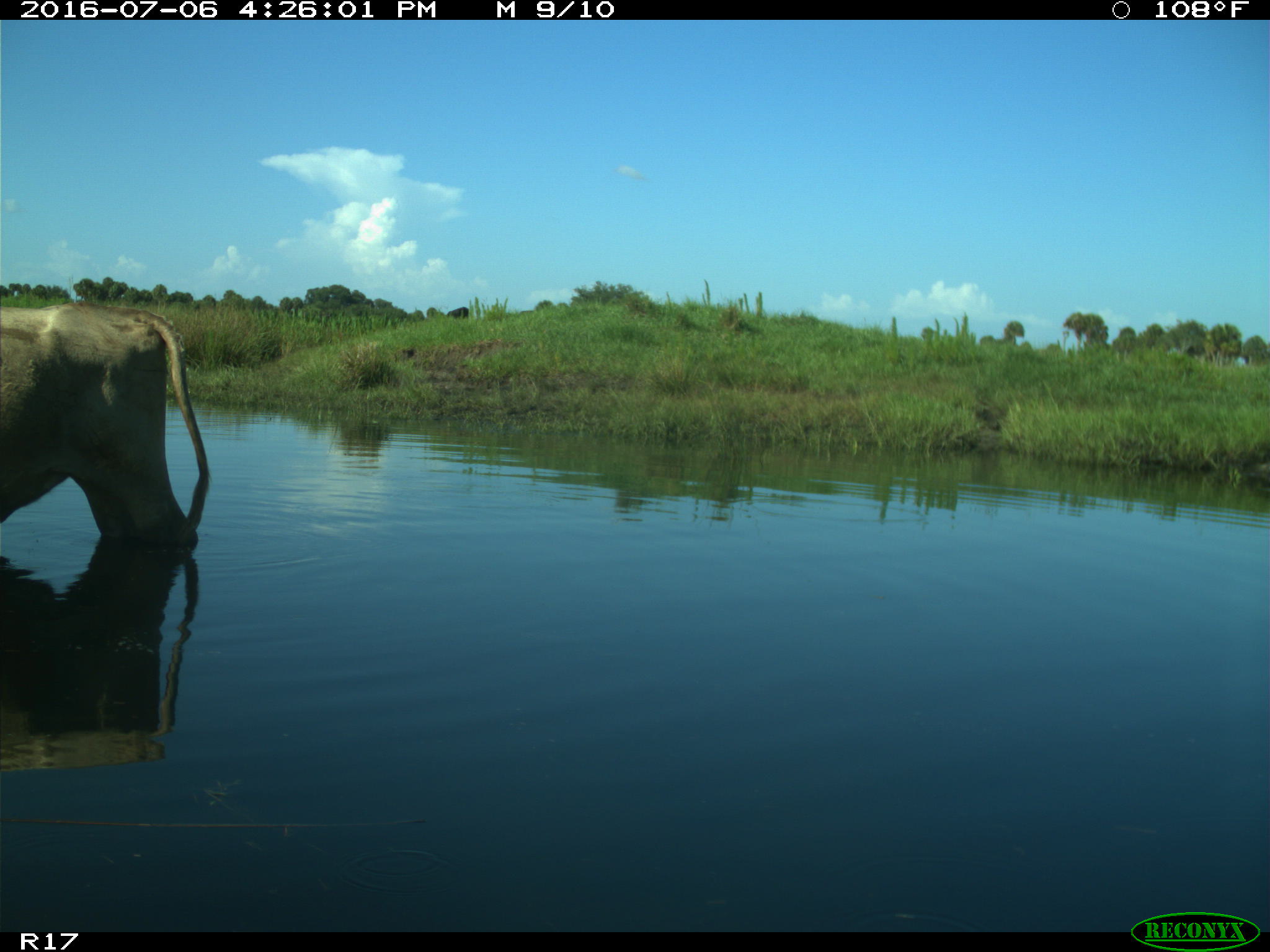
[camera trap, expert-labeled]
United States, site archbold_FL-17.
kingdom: Animalia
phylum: Chordata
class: Mammalia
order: Artiodactyla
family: Bovidae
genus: Bos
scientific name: Bos taurus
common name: domestic cow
Bos taurus (domestic cow).